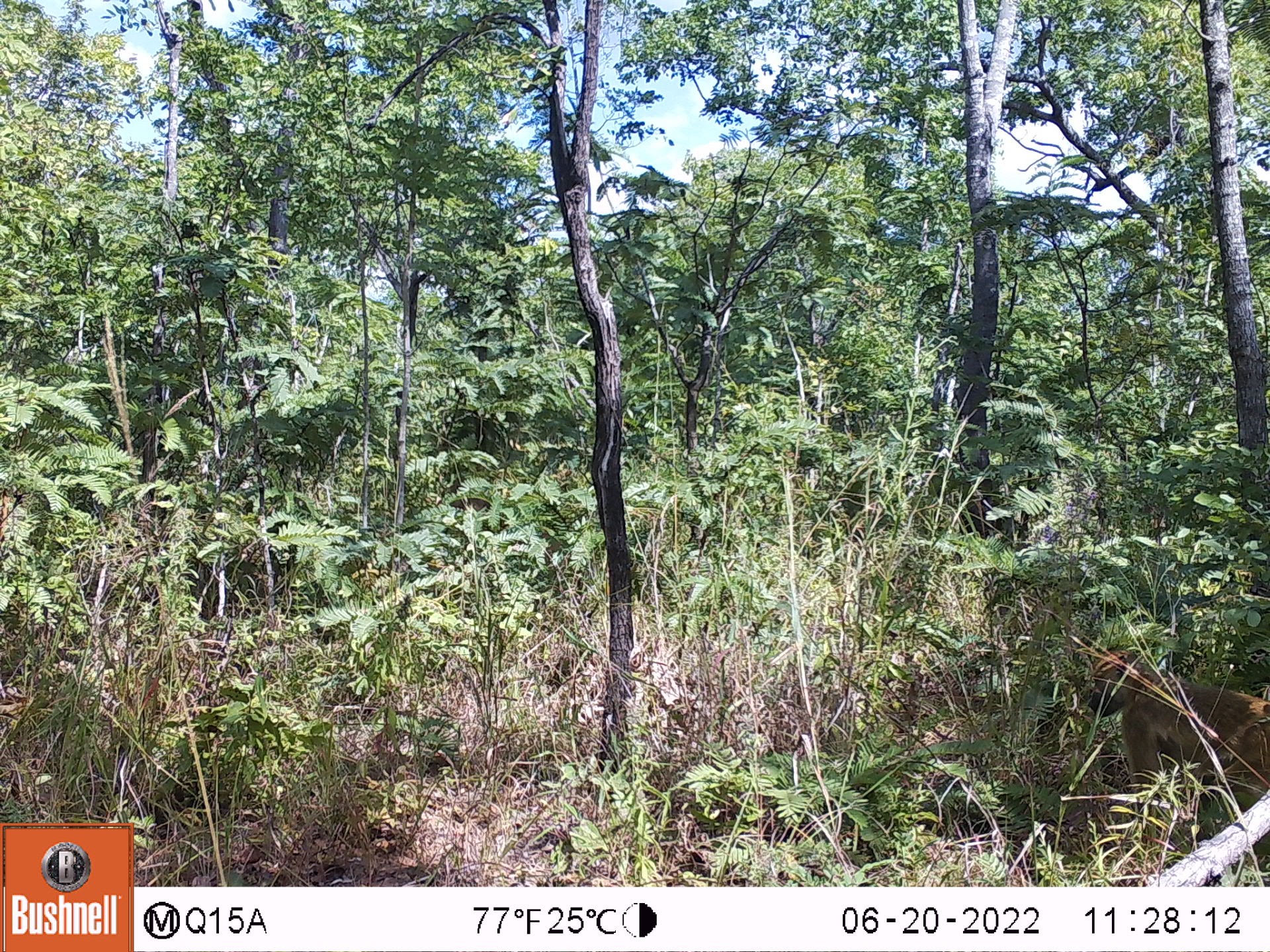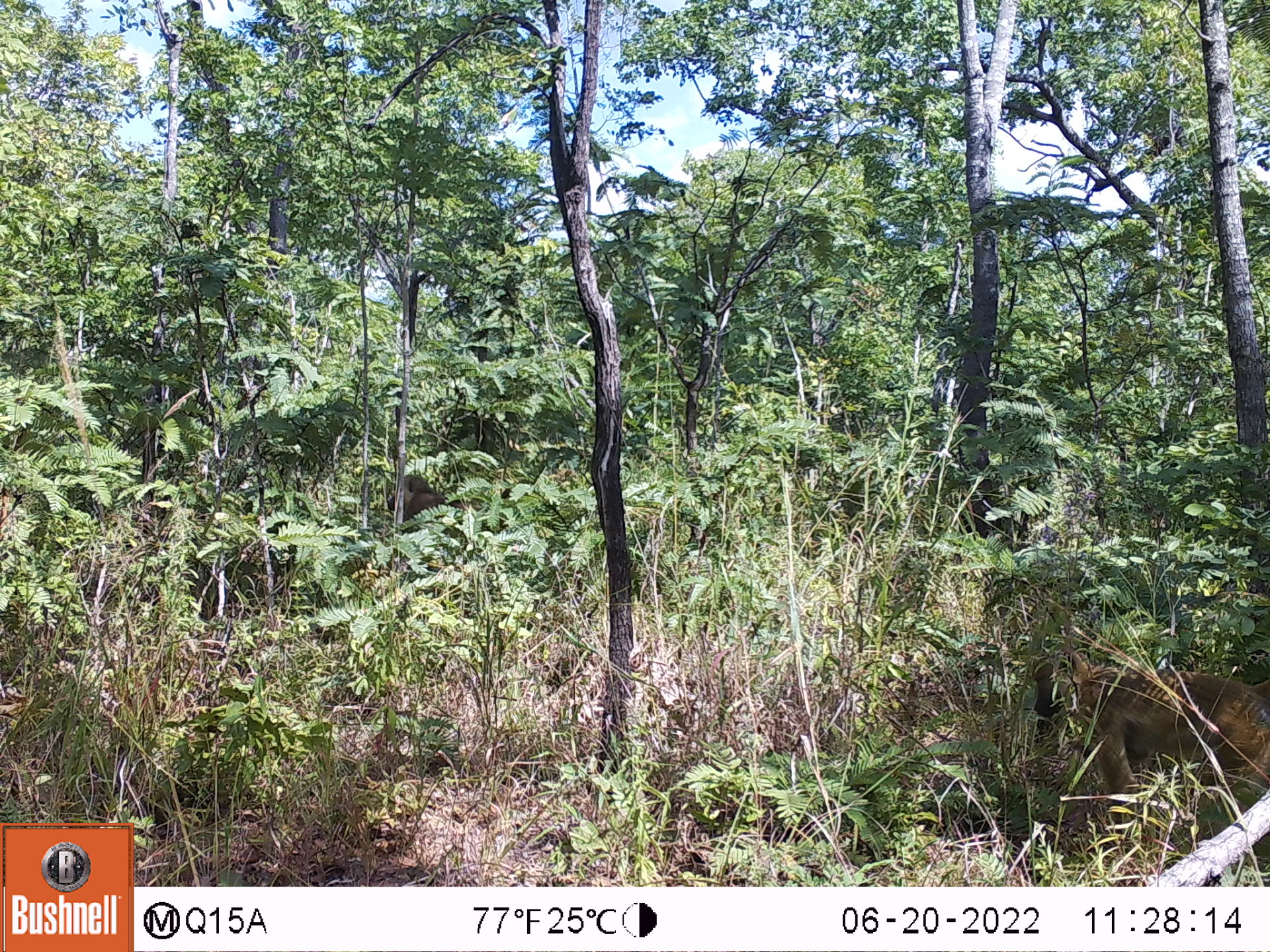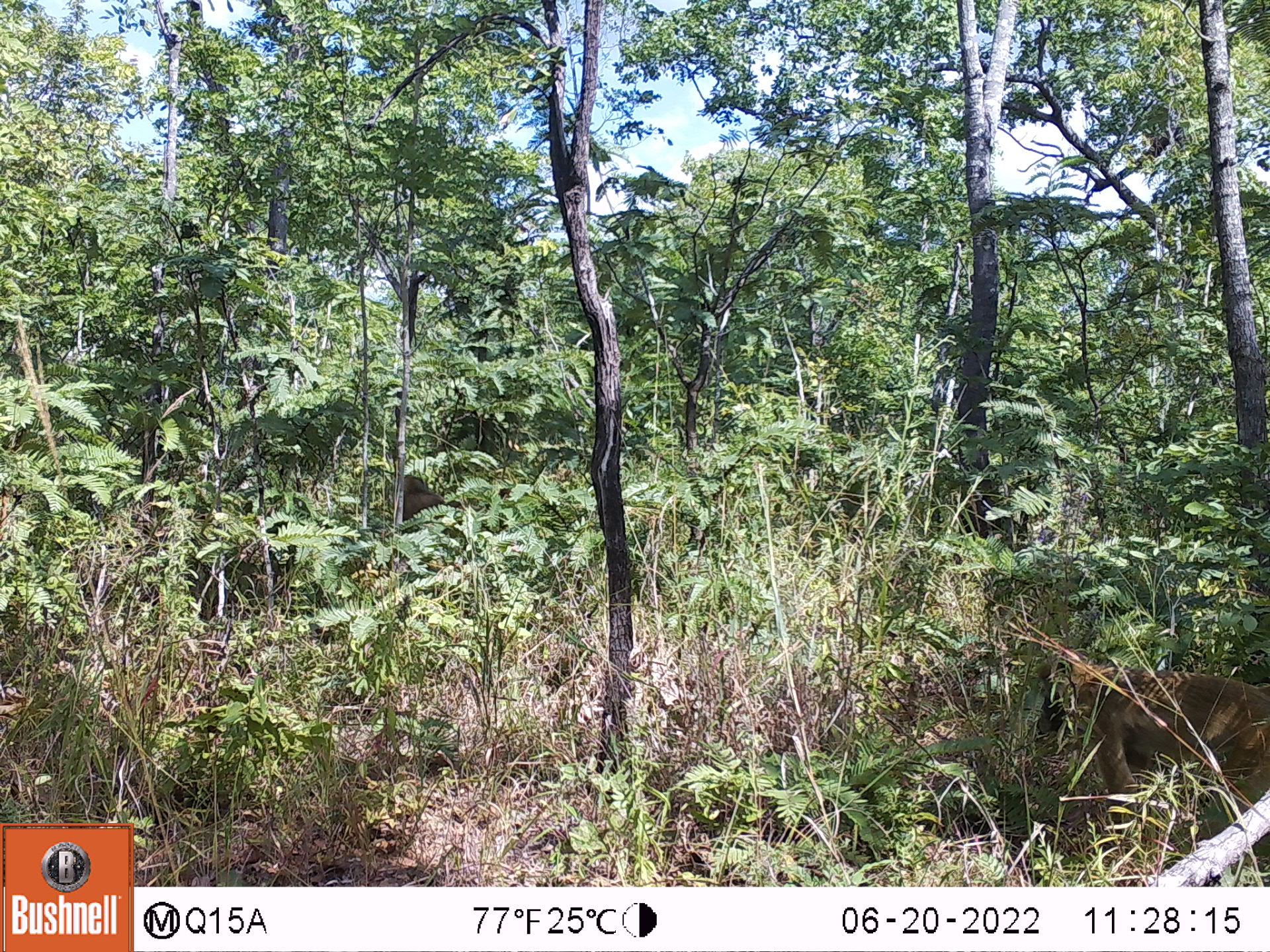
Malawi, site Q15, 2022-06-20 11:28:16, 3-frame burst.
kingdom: Animalia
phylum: Chordata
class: Mammalia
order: Primates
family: Cercopithecidae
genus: Papio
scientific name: Papio cynocephalus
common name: yellow baboon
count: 2